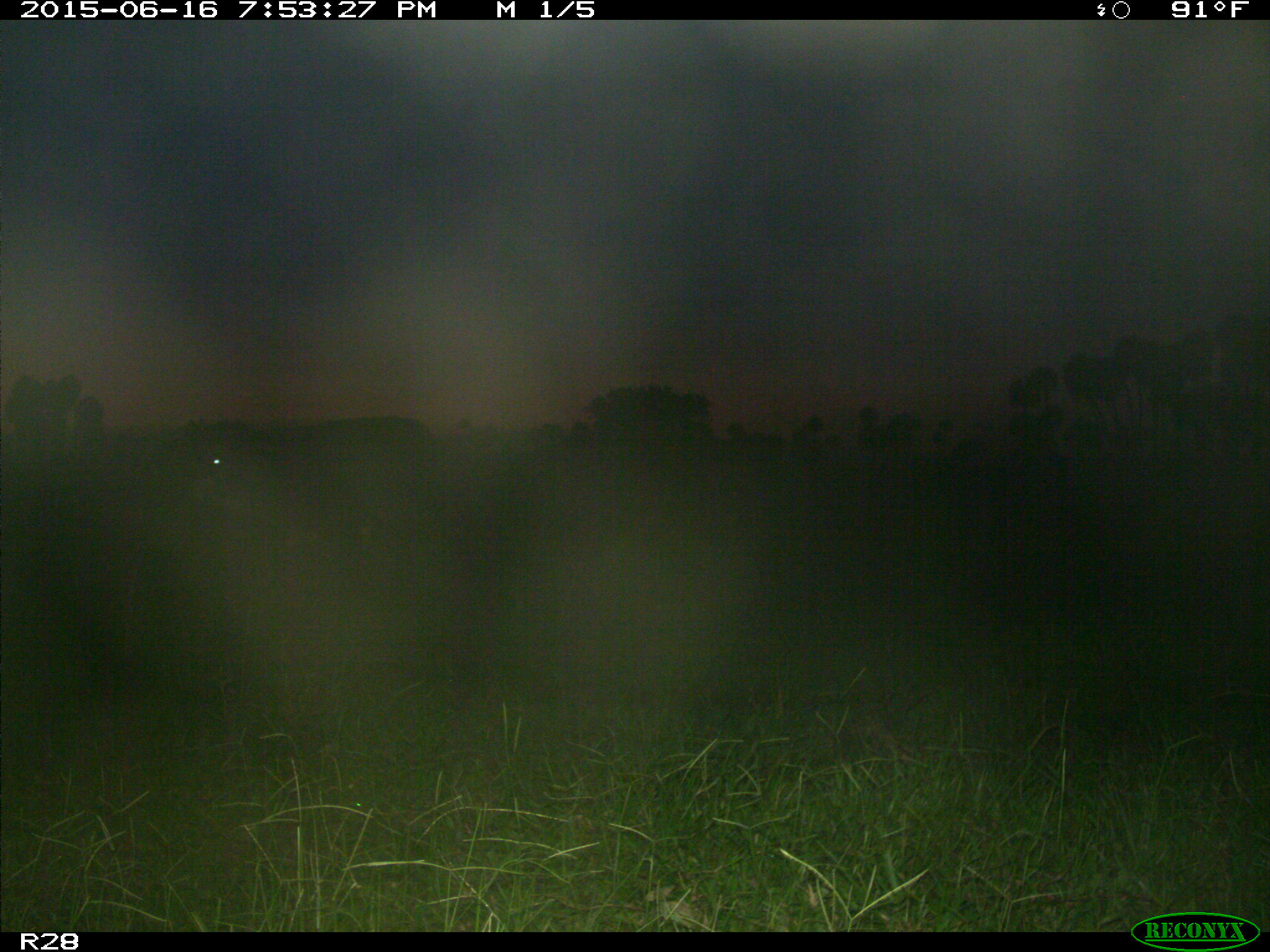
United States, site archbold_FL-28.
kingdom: Animalia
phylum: Chordata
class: Mammalia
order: Artiodactyla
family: Bovidae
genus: Bos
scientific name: Bos taurus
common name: domestic cow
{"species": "Bos taurus (domestic cow)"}